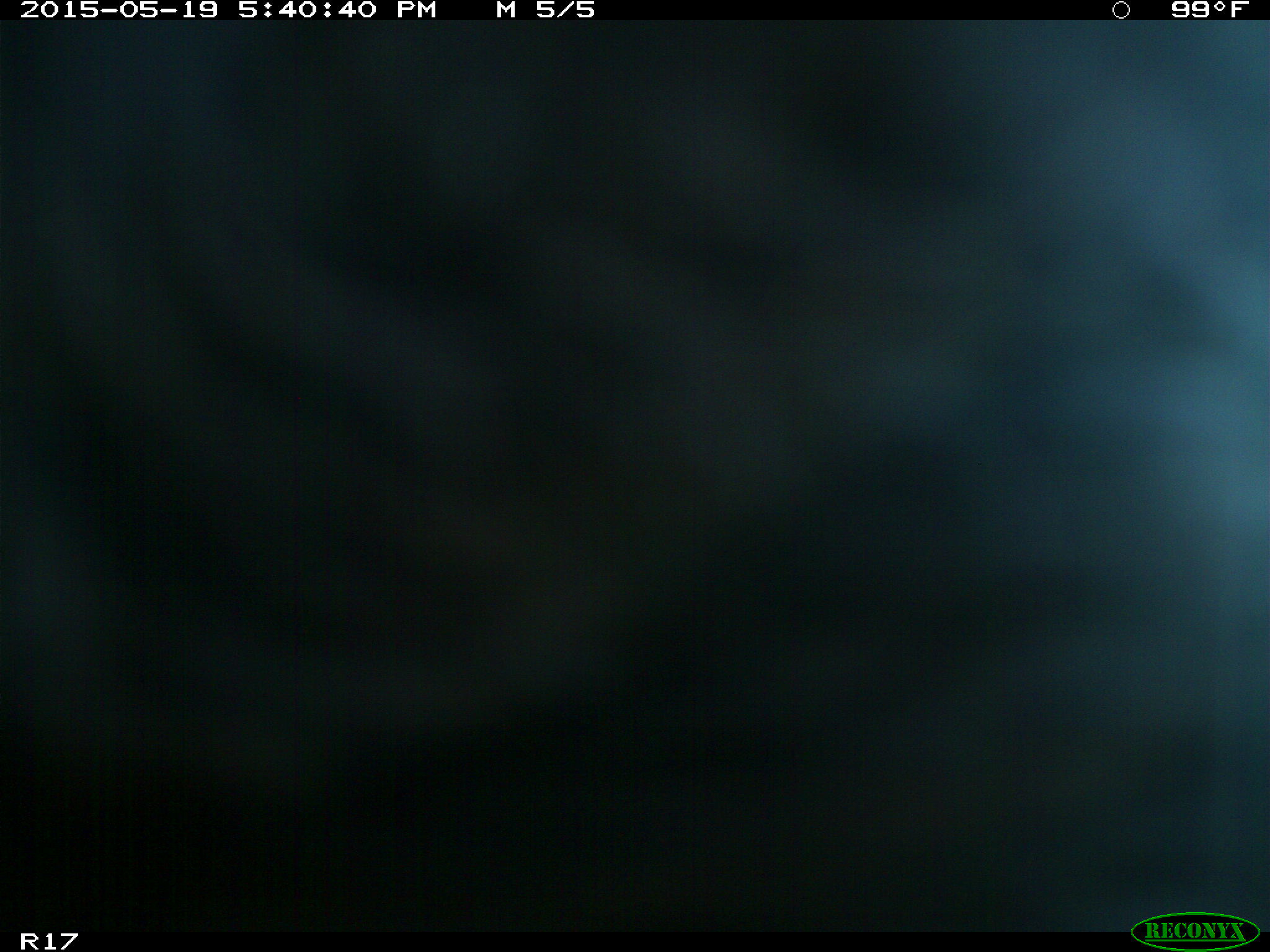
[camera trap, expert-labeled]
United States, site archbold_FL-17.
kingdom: Animalia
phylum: Chordata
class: Mammalia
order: Artiodactyla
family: Bovidae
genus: Bos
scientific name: Bos taurus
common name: domestic cow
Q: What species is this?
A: Bos taurus (domestic cow).